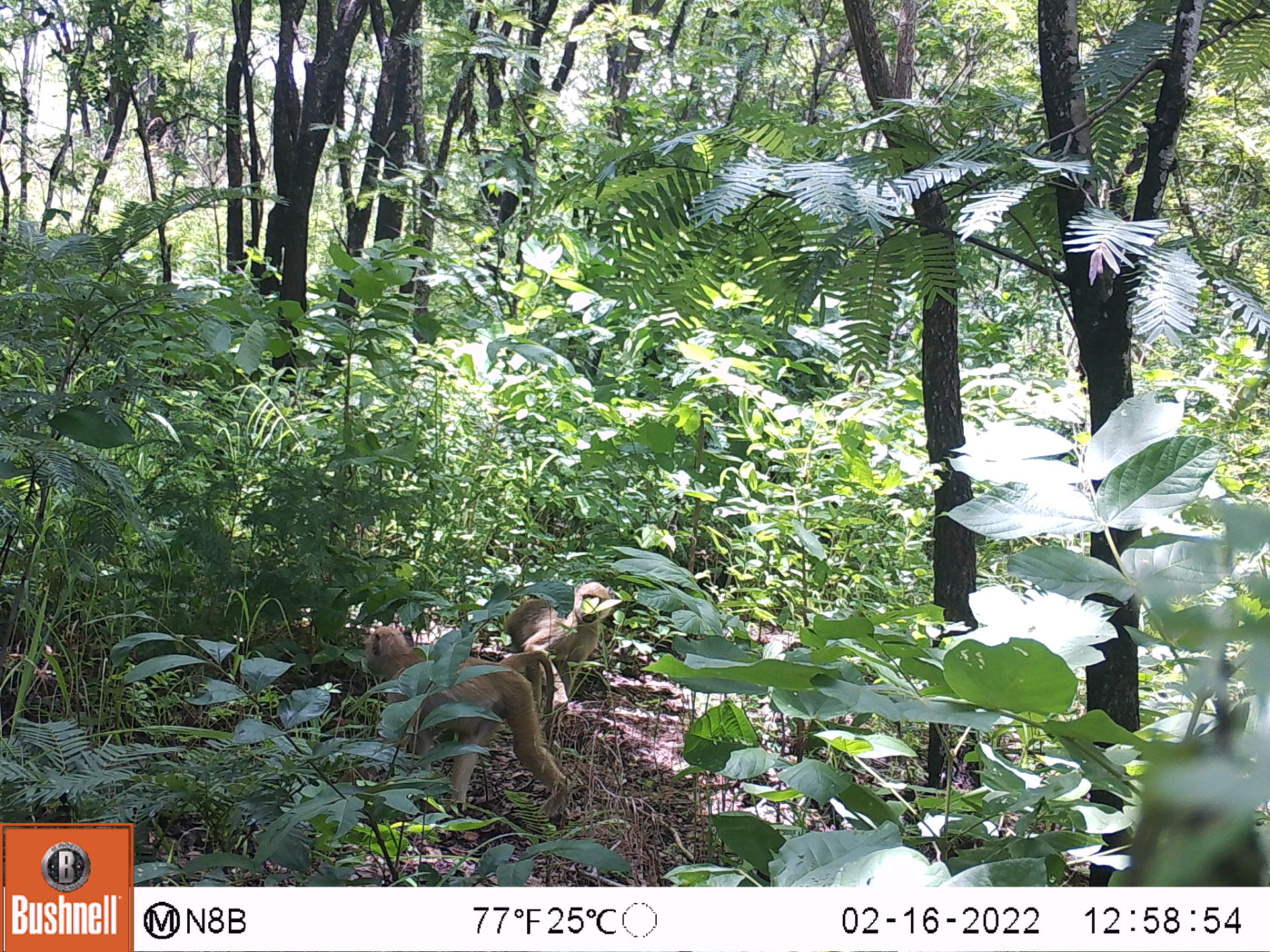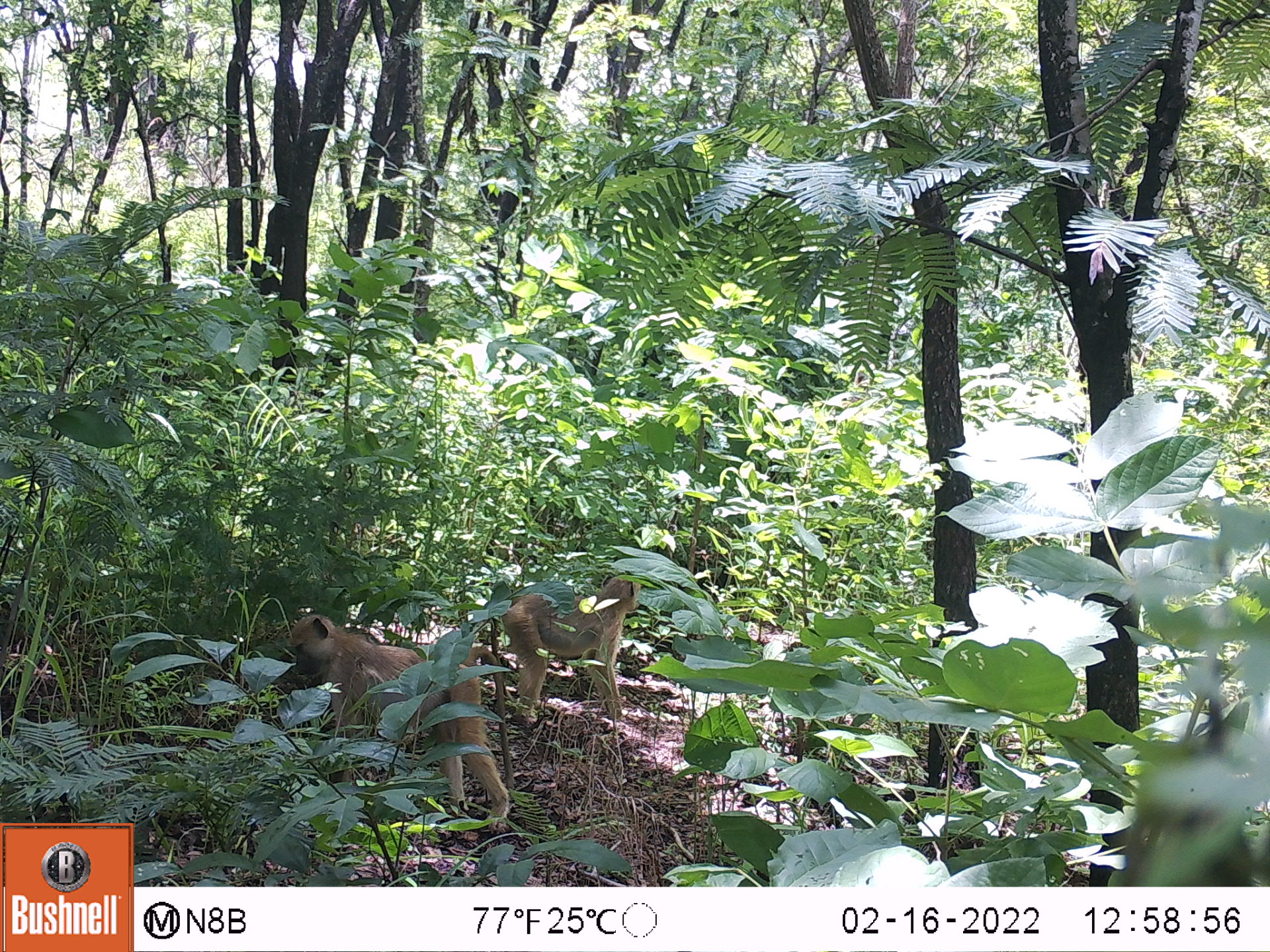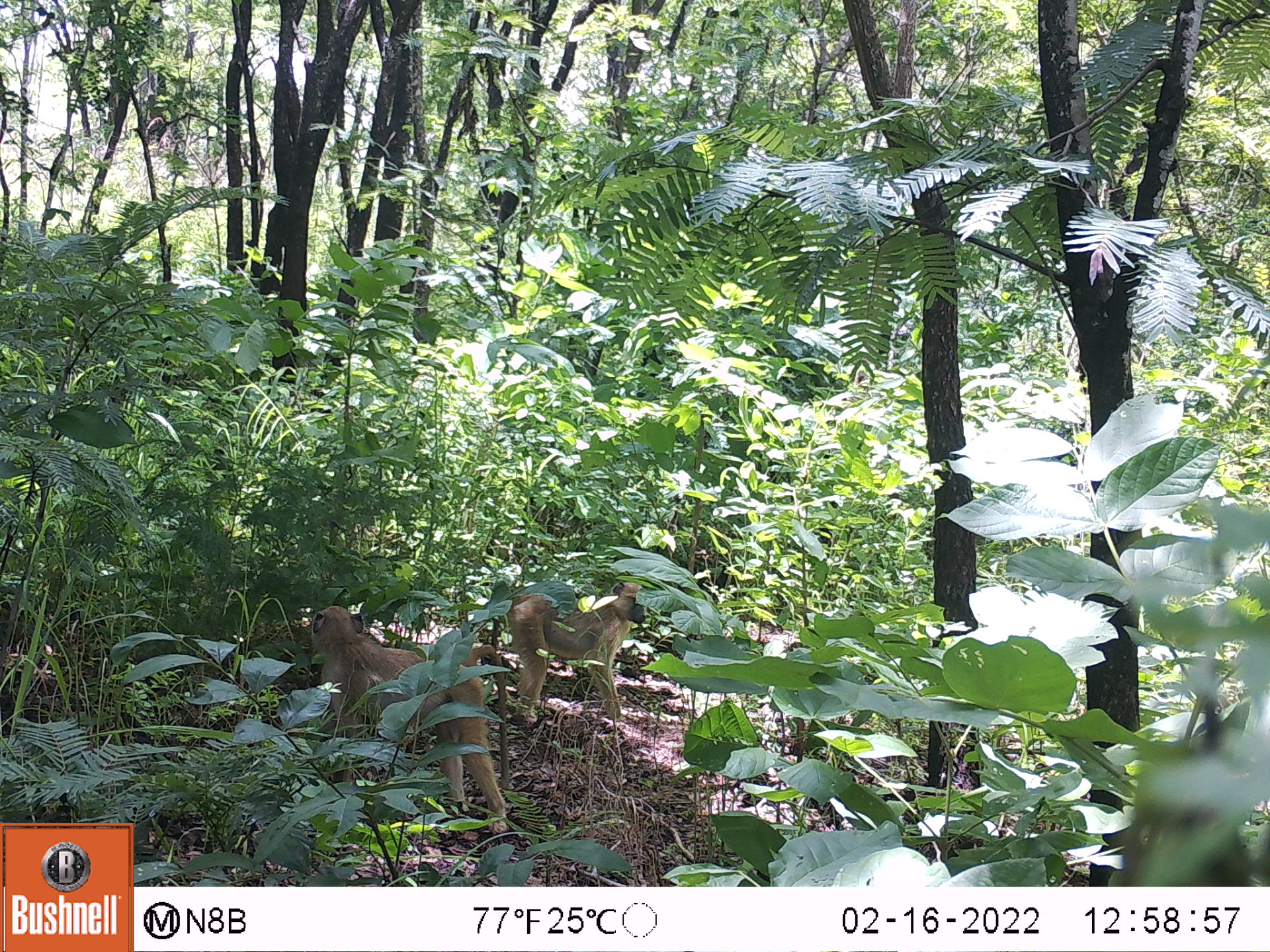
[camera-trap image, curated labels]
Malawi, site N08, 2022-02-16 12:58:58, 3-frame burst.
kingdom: Animalia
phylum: Chordata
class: Mammalia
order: Primates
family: Cercopithecidae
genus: Papio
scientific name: Papio cynocephalus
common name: yellow baboon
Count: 2.